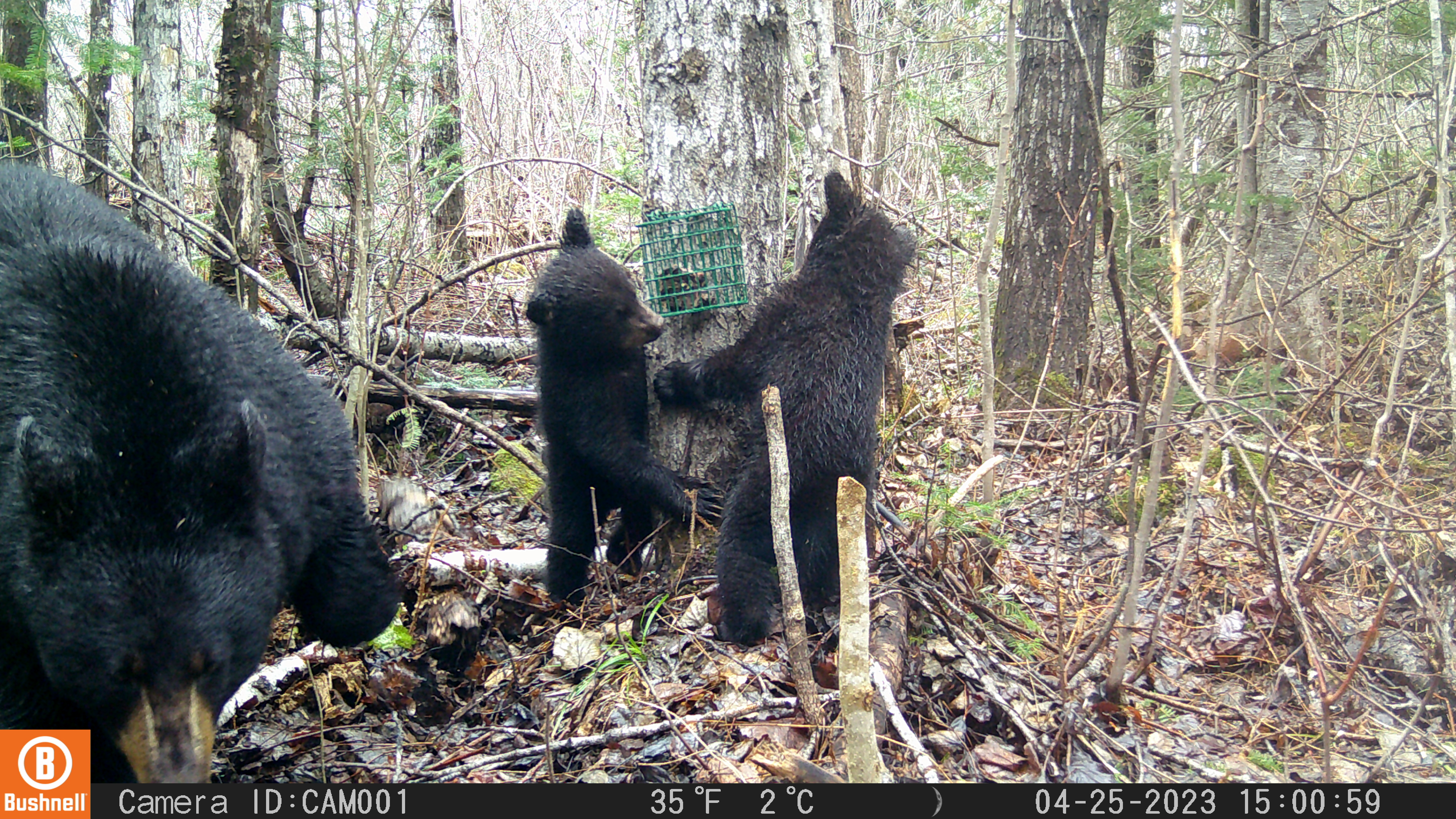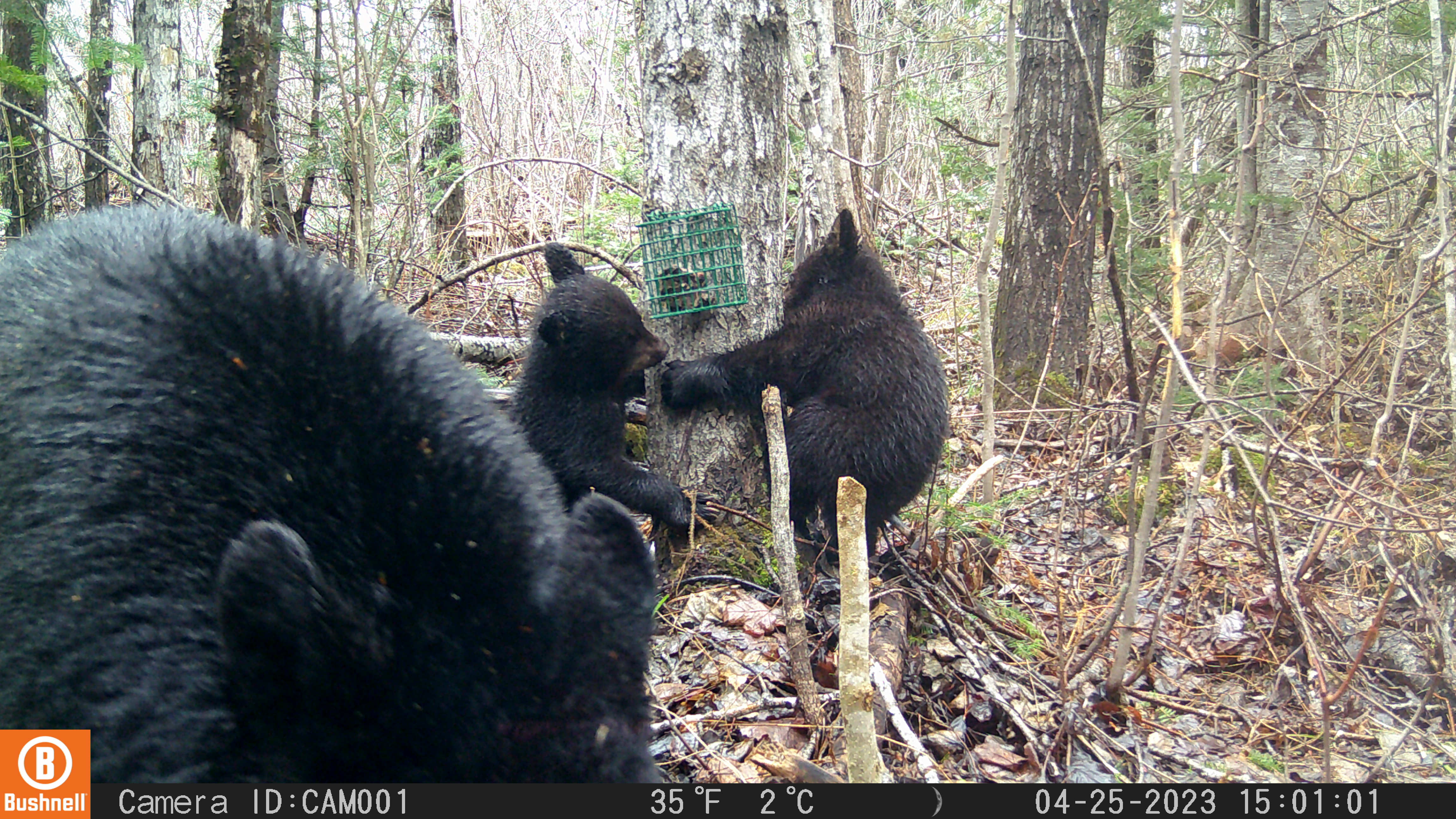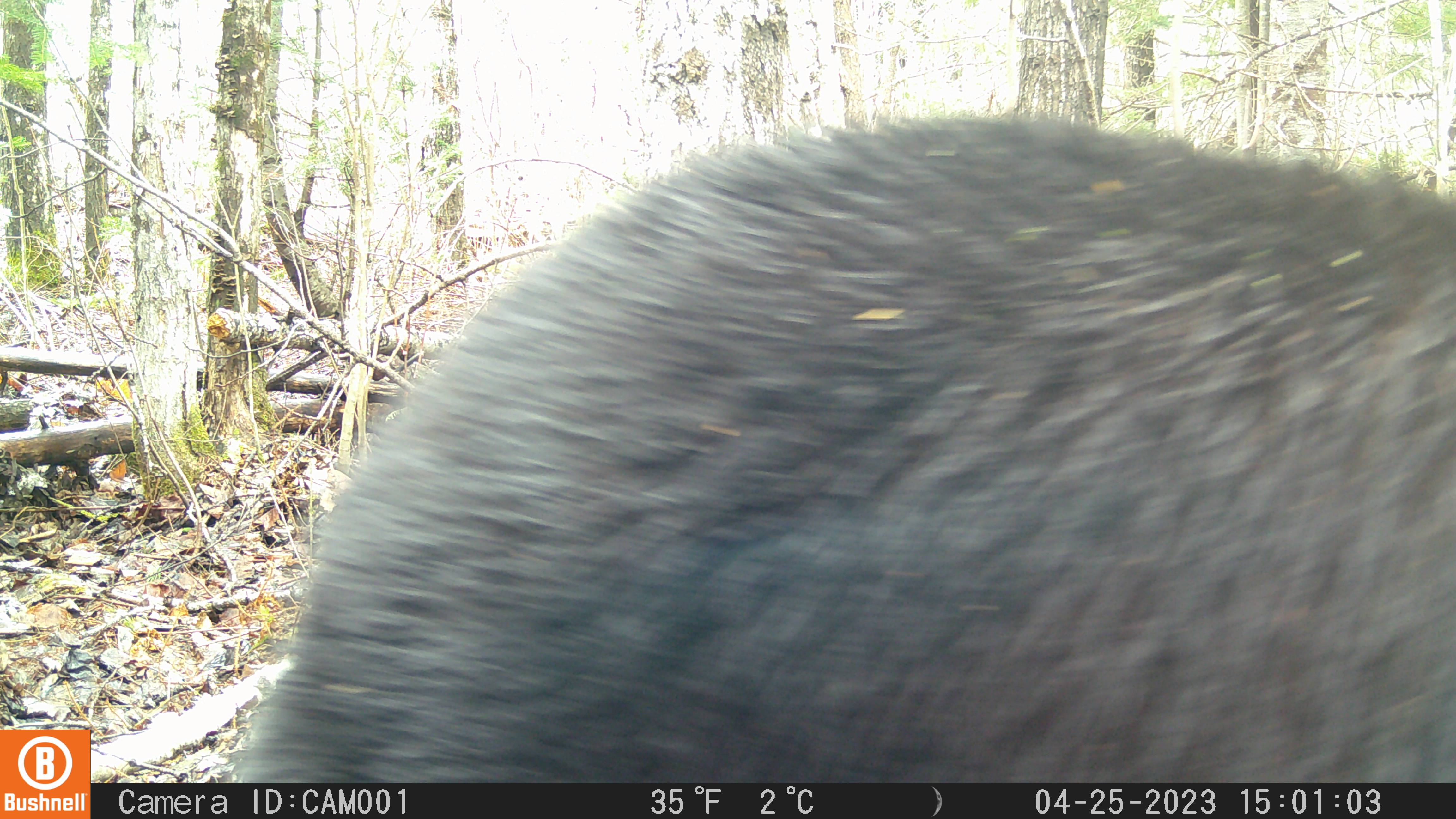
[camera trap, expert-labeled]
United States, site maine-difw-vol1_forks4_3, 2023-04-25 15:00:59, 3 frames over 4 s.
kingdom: Animalia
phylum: Chordata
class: Mammalia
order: Carnivora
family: Ursidae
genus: Ursus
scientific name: Ursus americanus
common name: black bear